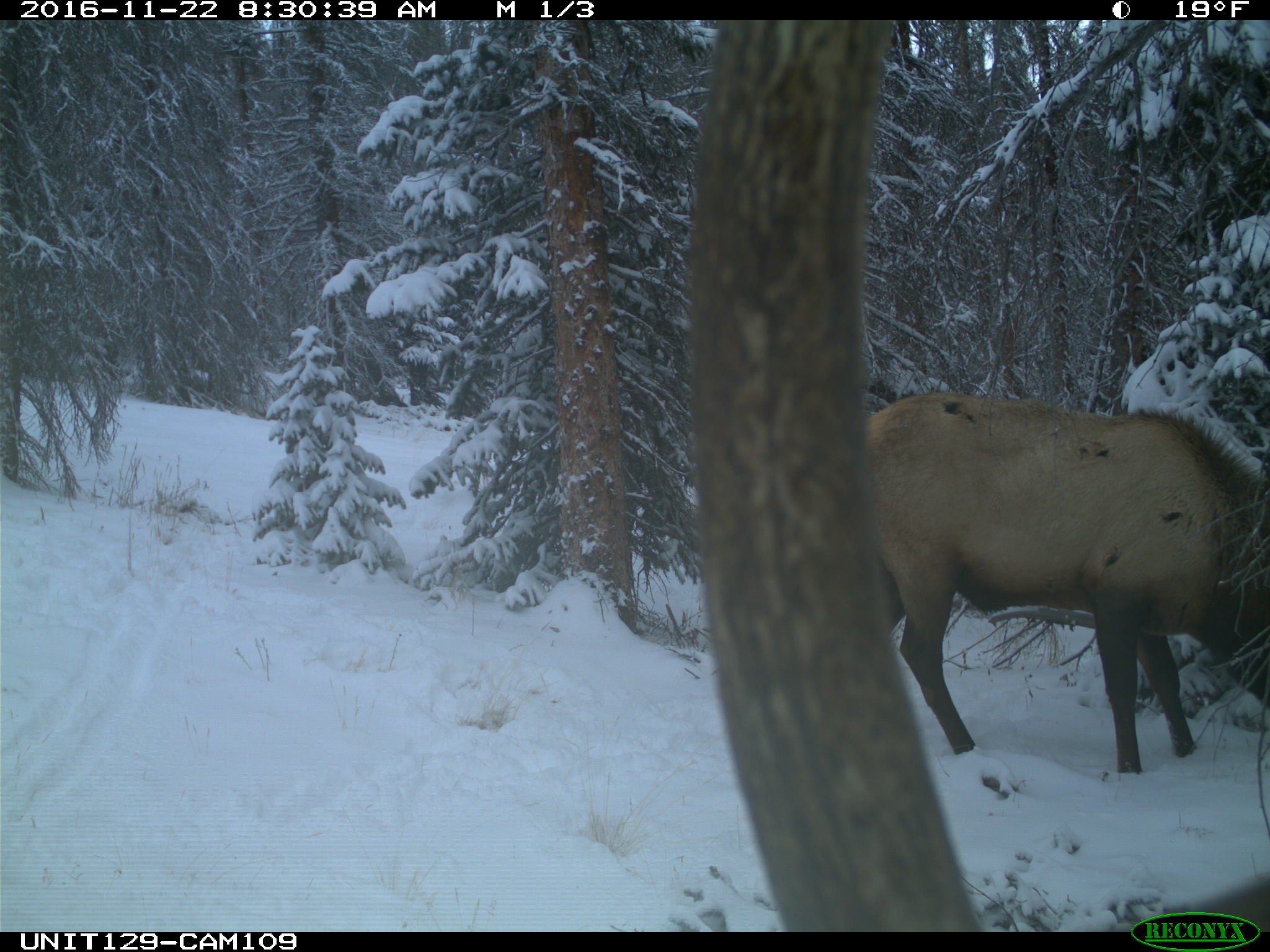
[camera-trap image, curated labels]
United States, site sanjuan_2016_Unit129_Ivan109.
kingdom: Animalia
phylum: Chordata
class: Mammalia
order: Artiodactyla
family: Cervidae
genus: Cervus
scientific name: Cervus elaphus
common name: red deer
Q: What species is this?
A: Cervus elaphus (red deer).